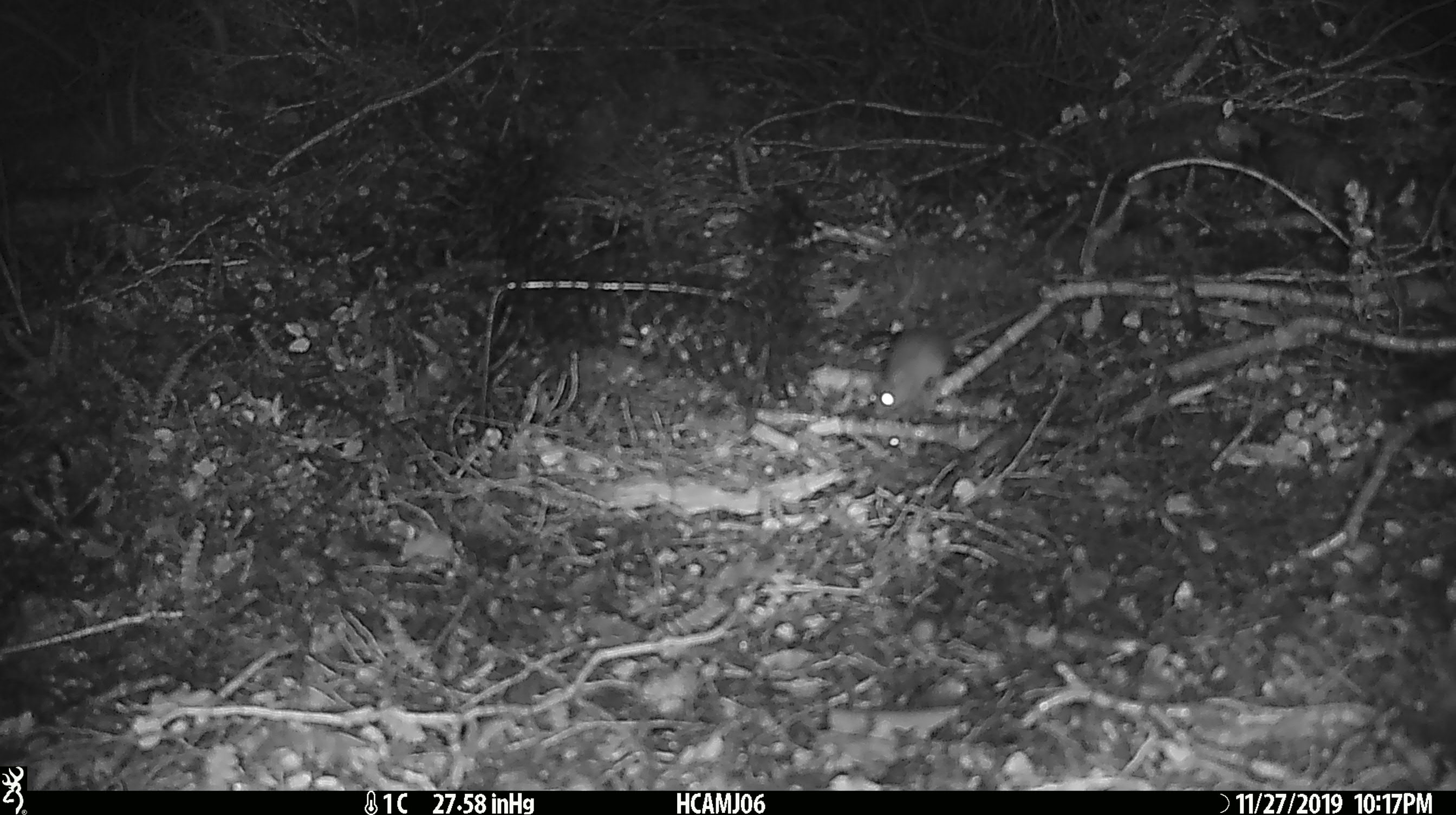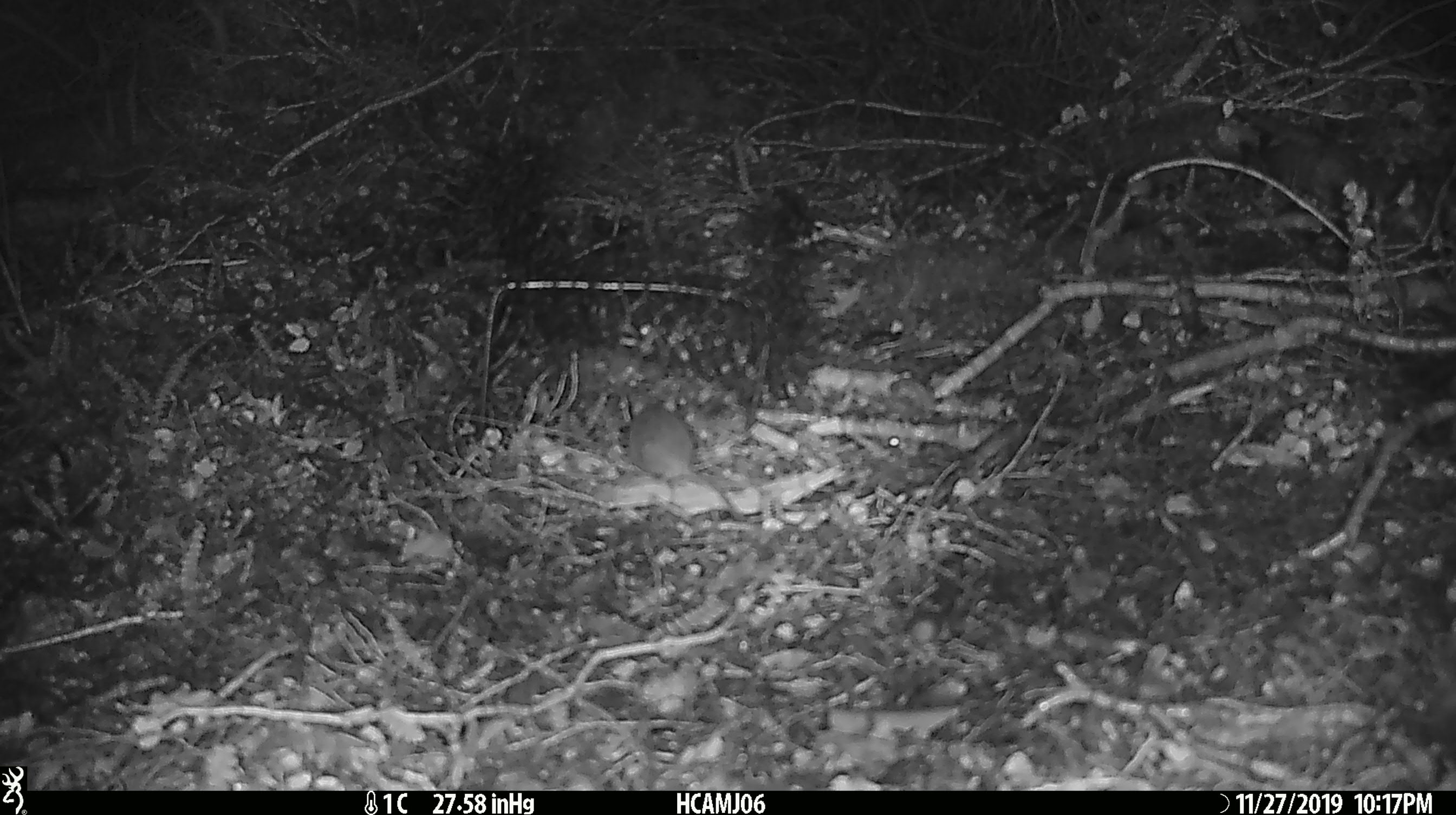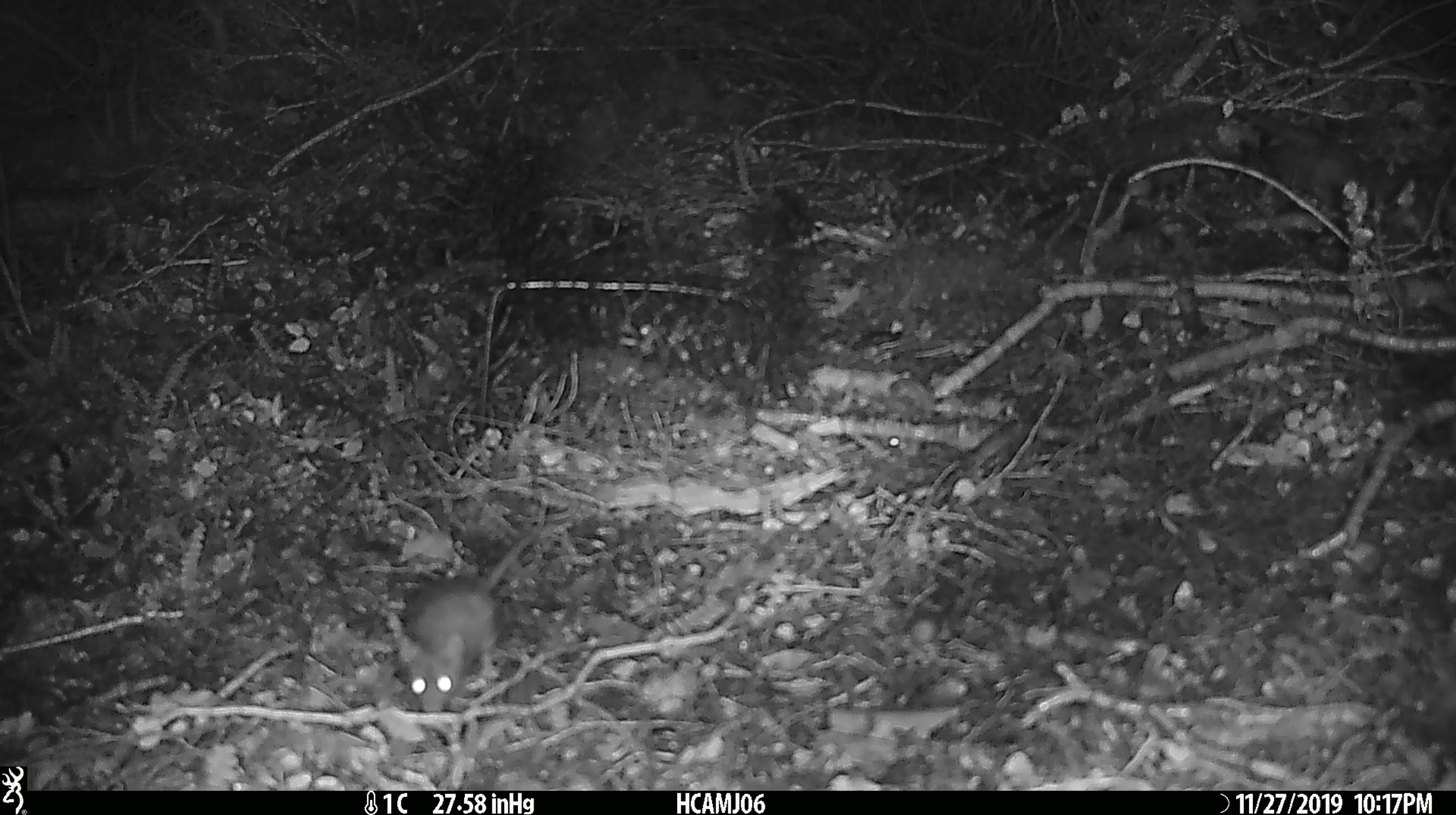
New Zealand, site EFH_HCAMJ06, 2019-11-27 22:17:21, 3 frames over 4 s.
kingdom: Animalia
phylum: Chordata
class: Mammalia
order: Rodentia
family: Muridae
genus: Mus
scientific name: Mus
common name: mouse